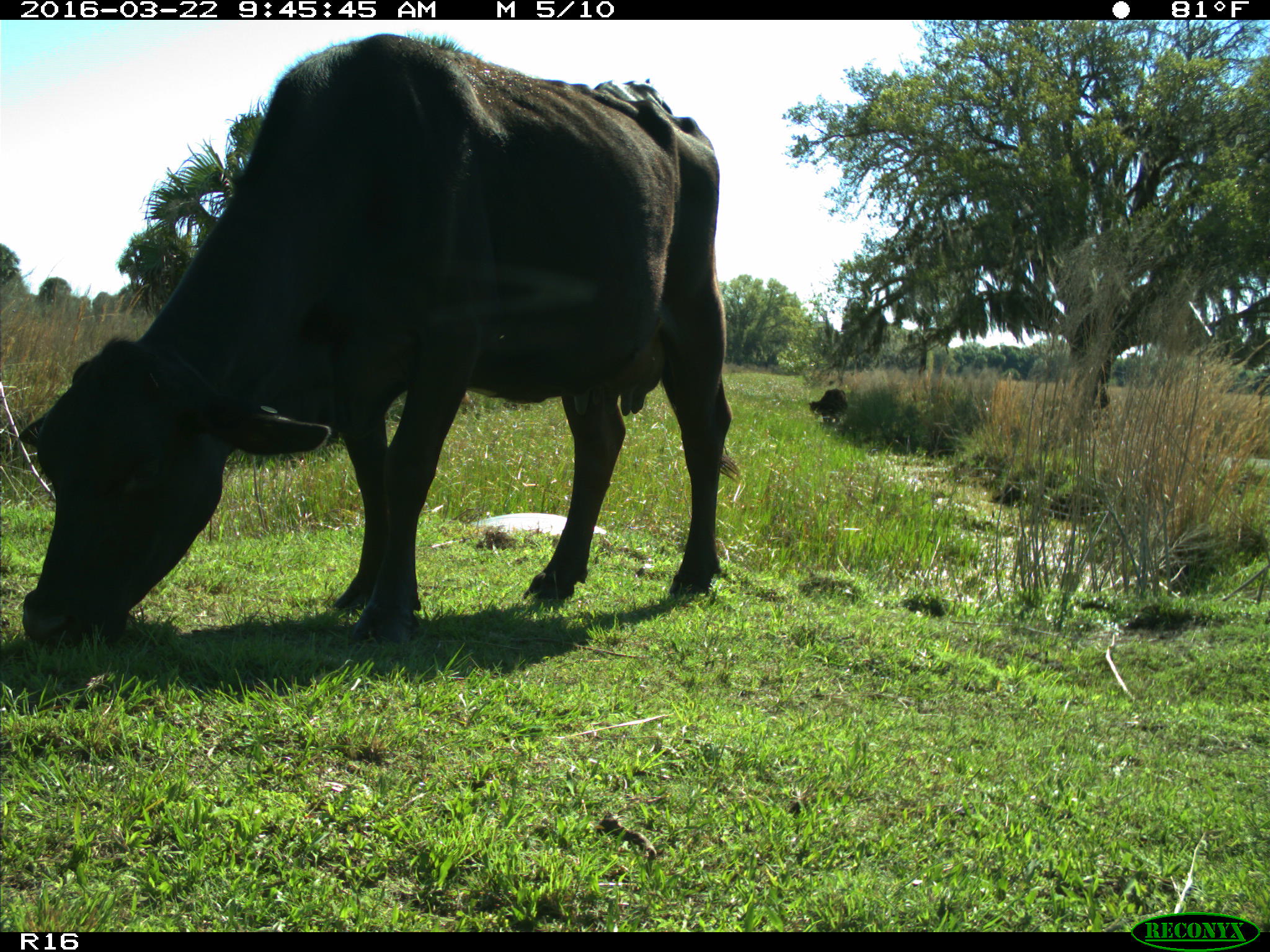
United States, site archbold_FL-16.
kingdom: Animalia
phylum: Chordata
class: Mammalia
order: Artiodactyla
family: Bovidae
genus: Bos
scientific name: Bos taurus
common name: domestic cow